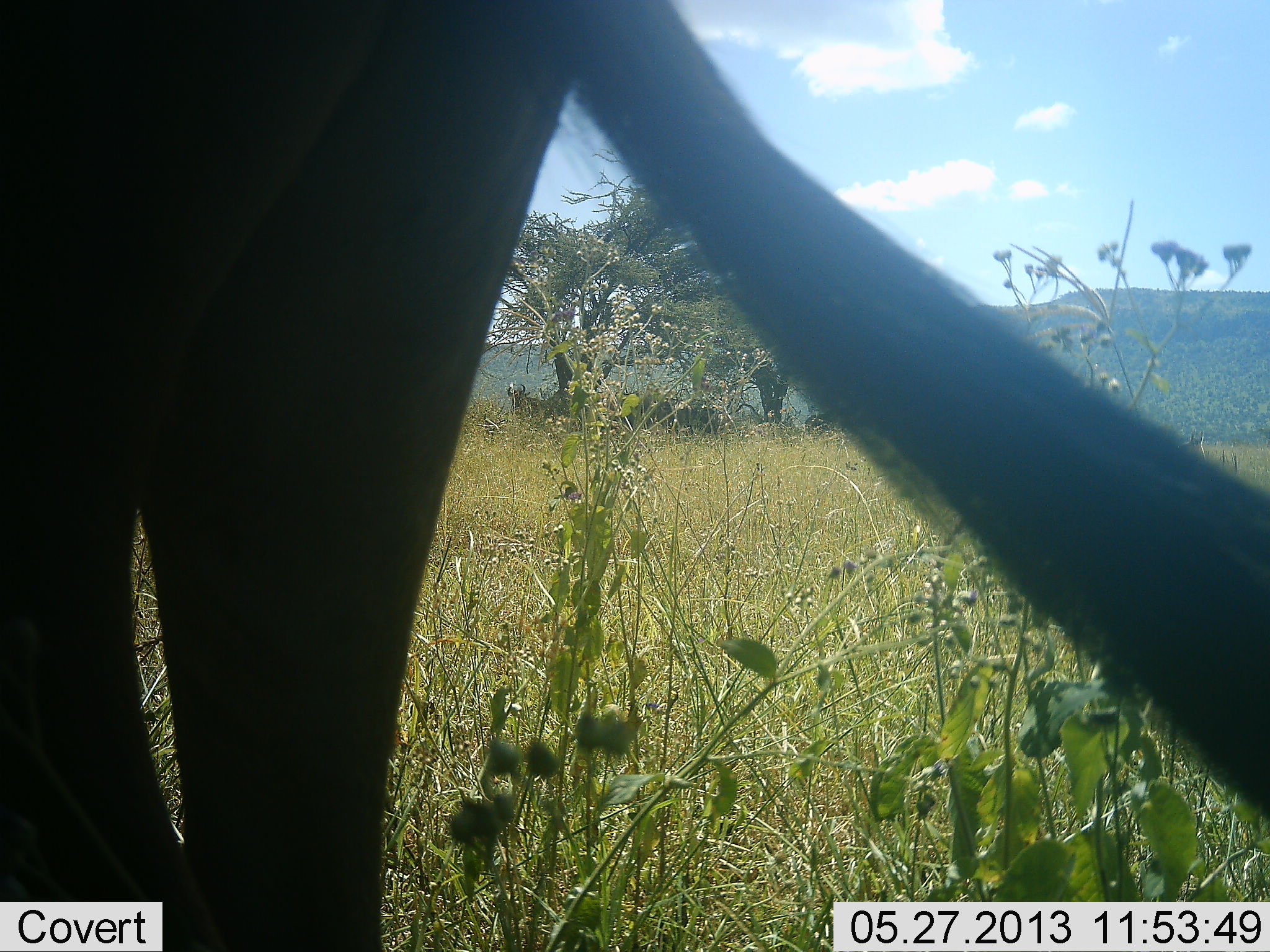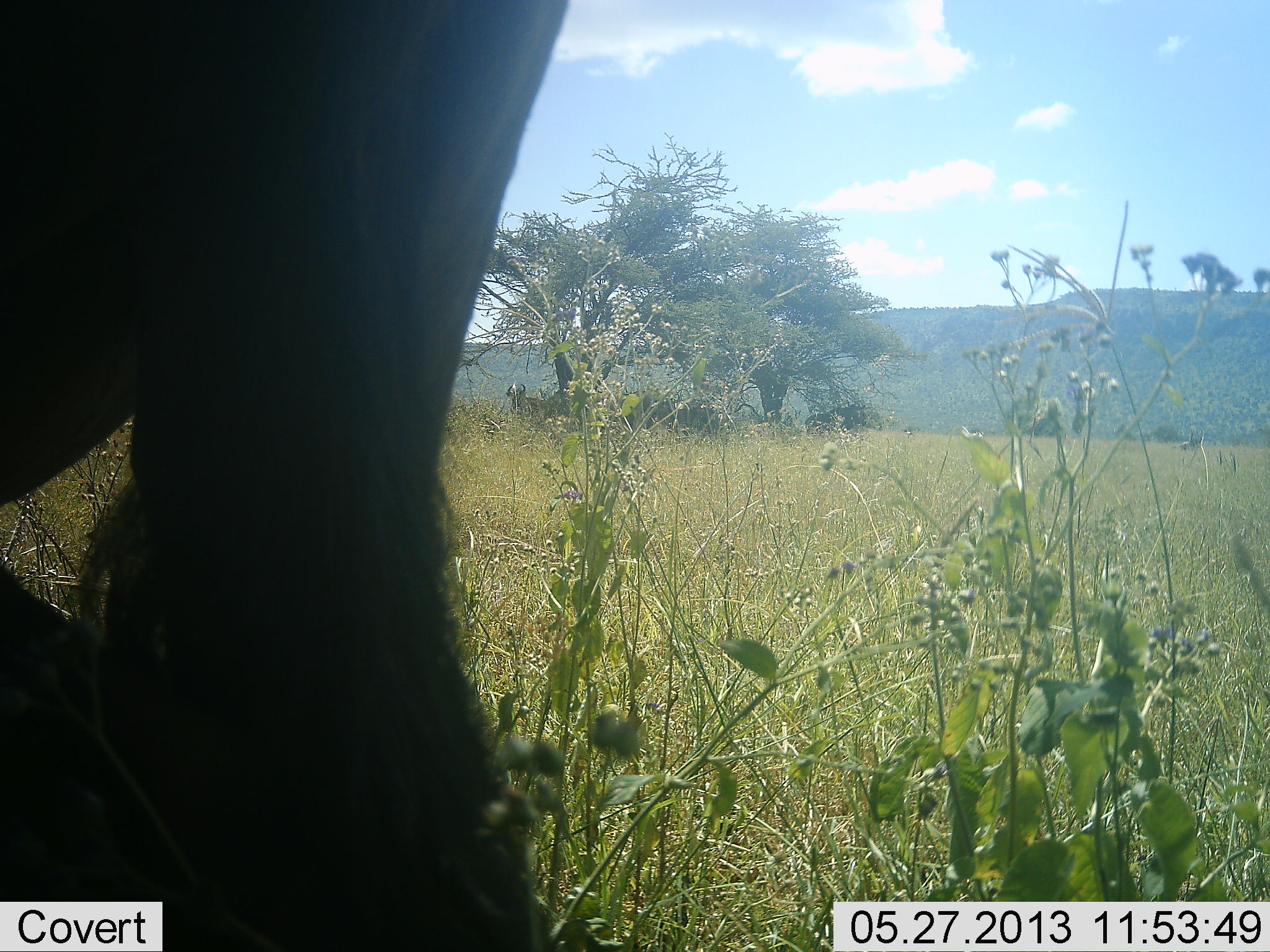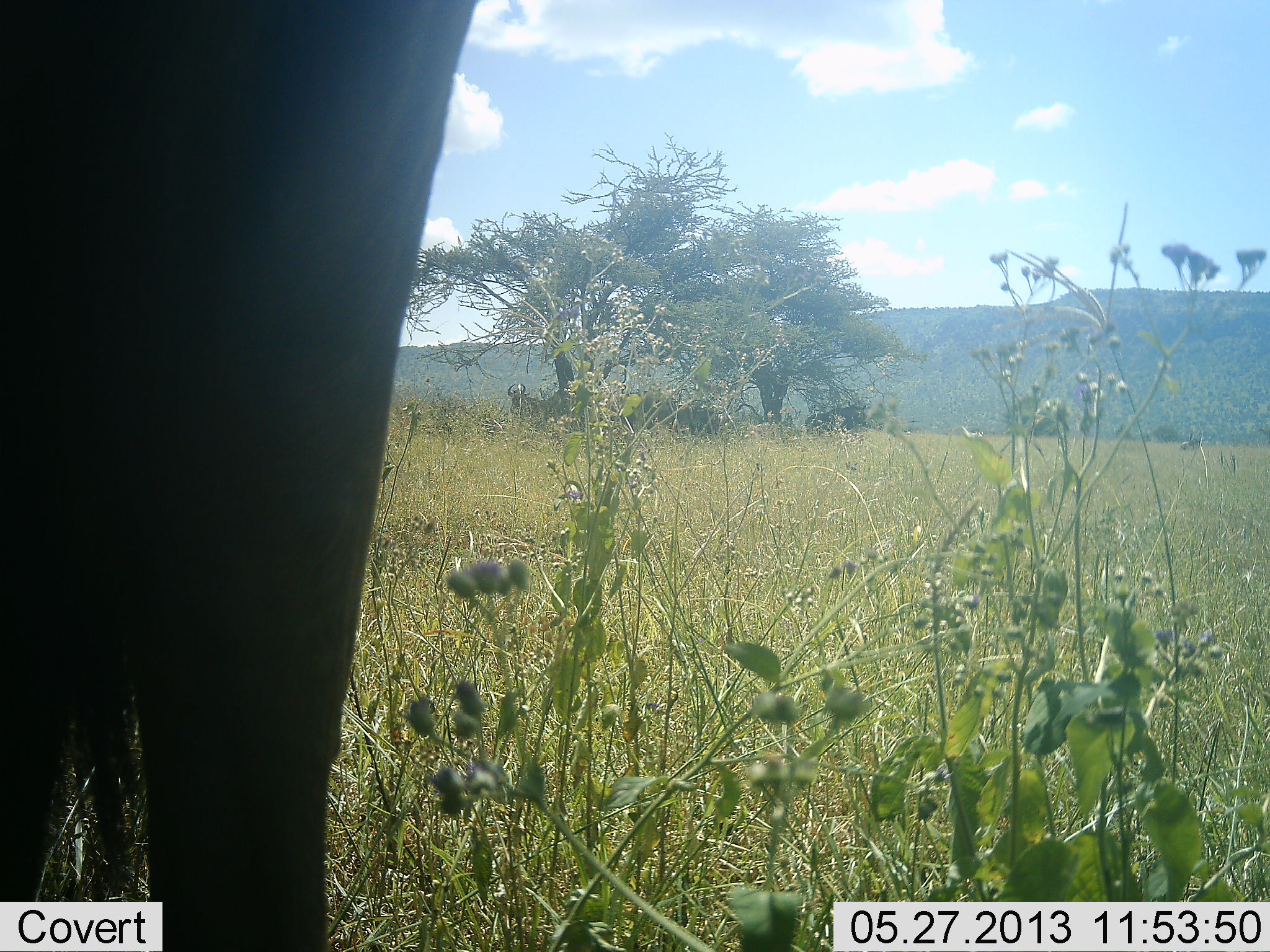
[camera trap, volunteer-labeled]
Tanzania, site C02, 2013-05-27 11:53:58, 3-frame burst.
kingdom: Animalia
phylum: Chordata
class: Mammalia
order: Artiodactyla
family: Bovidae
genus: Connochaetes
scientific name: Connochaetes taurinus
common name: blue wildebeest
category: wildebeest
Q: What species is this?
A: Wildebeest (blue wildebeest) (Connochaetes taurinus).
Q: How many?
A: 1.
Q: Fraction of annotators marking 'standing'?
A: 95%.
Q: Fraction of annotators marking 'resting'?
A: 5%.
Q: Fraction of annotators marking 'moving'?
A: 5%.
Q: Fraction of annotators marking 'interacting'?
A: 0%.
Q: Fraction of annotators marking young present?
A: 0%.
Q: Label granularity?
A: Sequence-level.